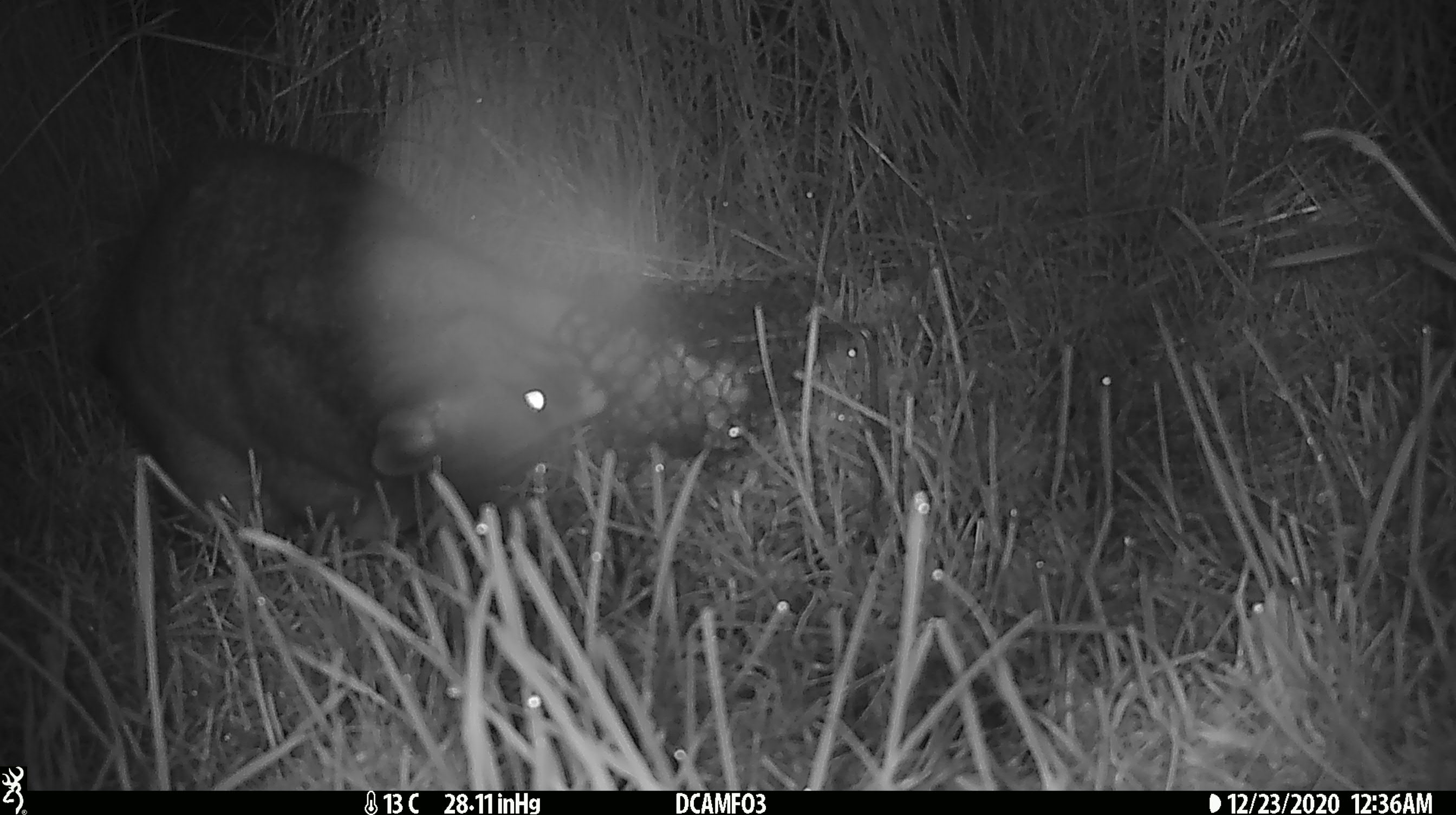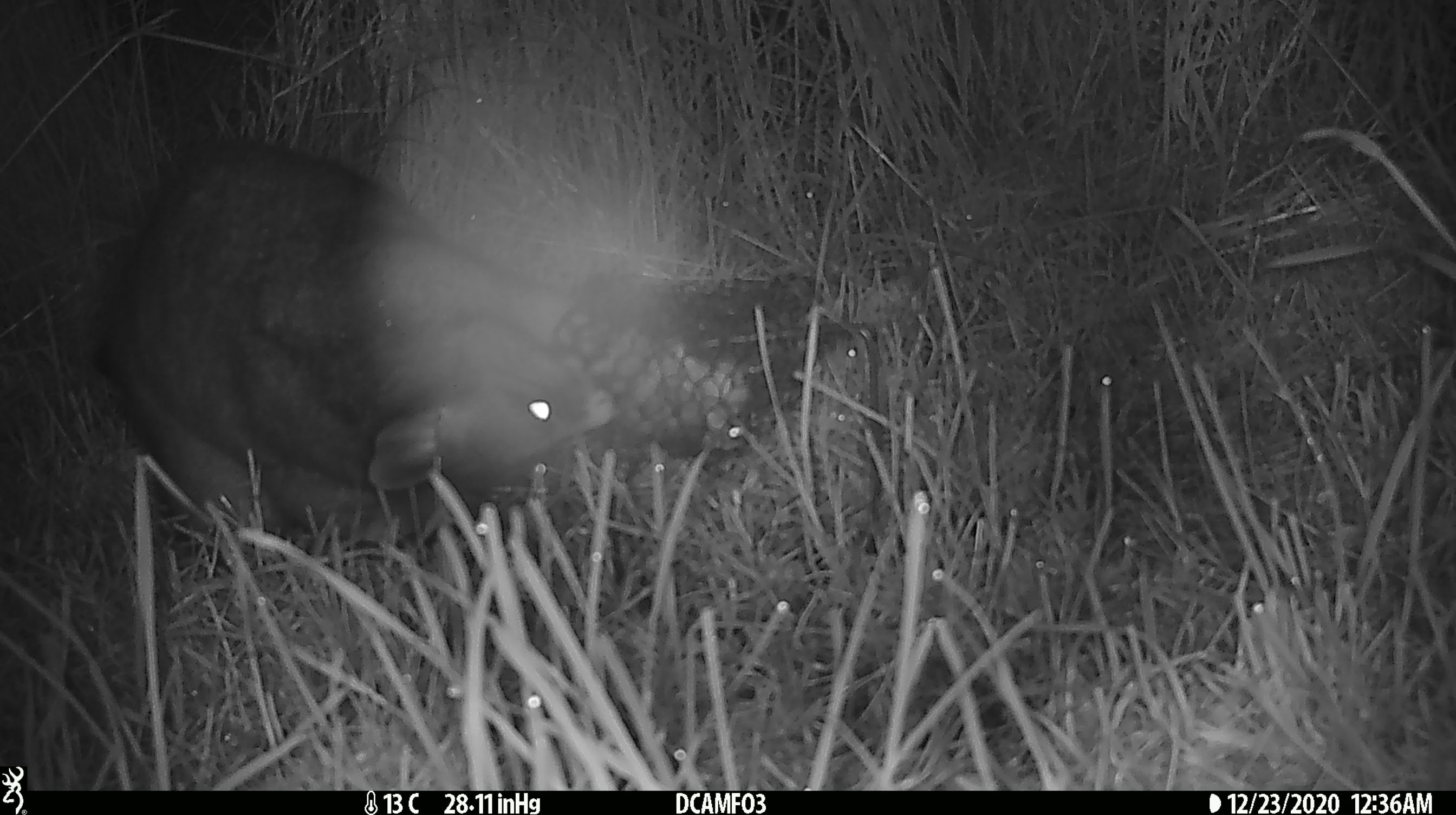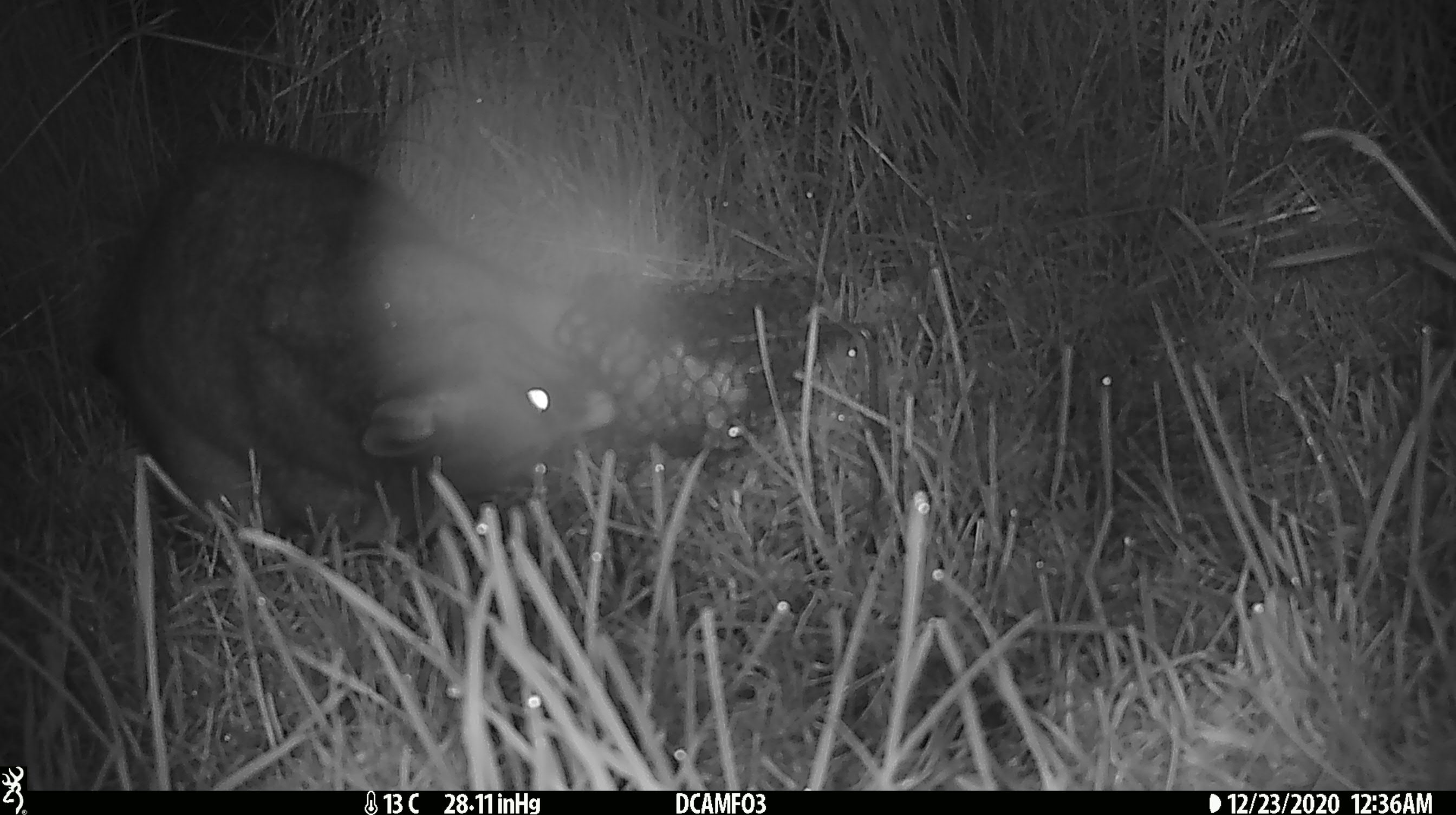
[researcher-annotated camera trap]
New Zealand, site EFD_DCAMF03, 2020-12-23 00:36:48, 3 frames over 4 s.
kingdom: Animalia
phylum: Chordata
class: Mammalia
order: Diprotodontia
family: Phalangeridae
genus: Trichosurus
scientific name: Trichosurus vulpecula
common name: common brushtail possum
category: possum